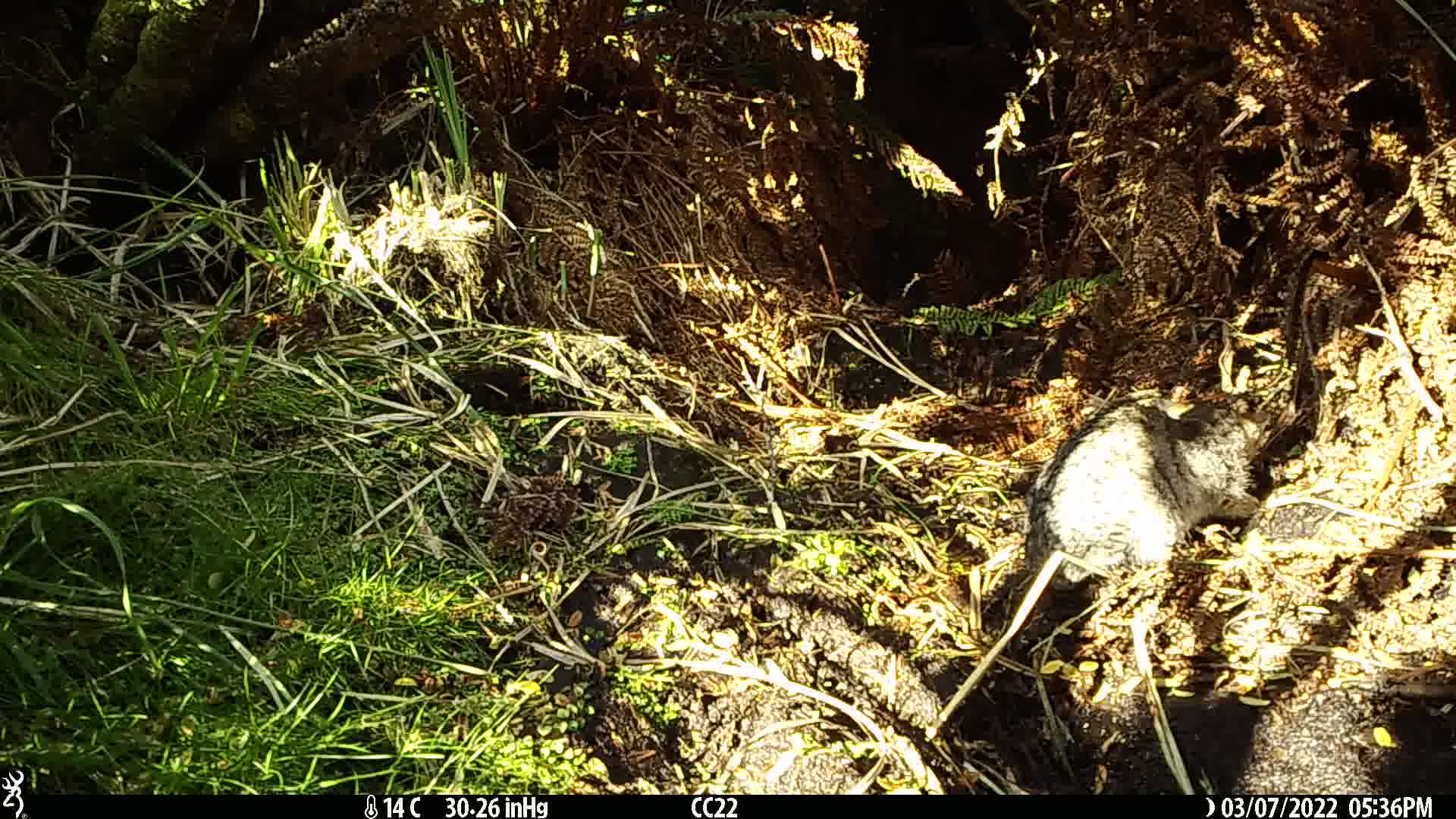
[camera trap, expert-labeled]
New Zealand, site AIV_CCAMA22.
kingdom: Animalia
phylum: Chordata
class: Mammalia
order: Carnivora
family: Felidae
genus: Felis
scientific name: Felis catus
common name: domestic cat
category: cat